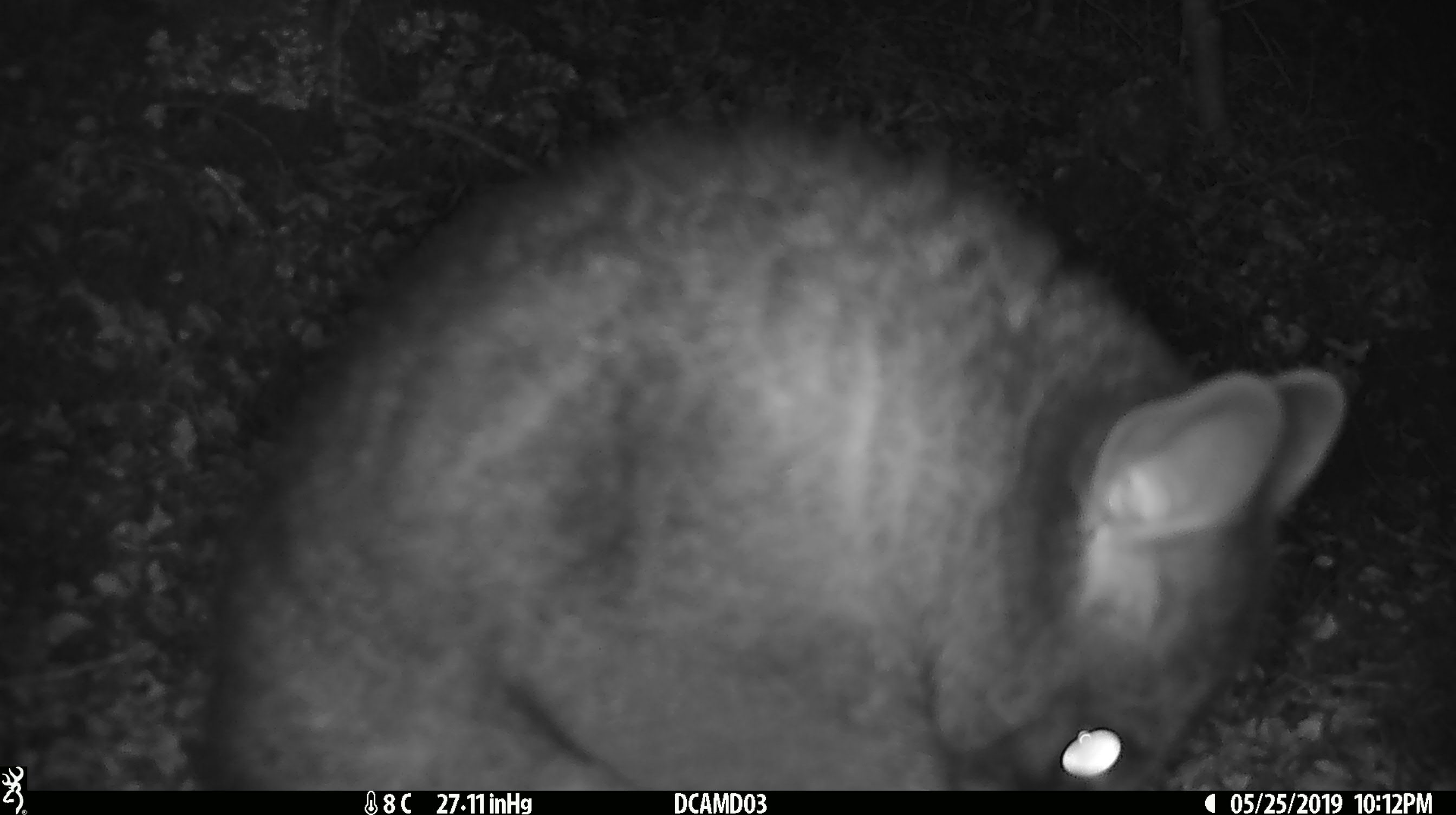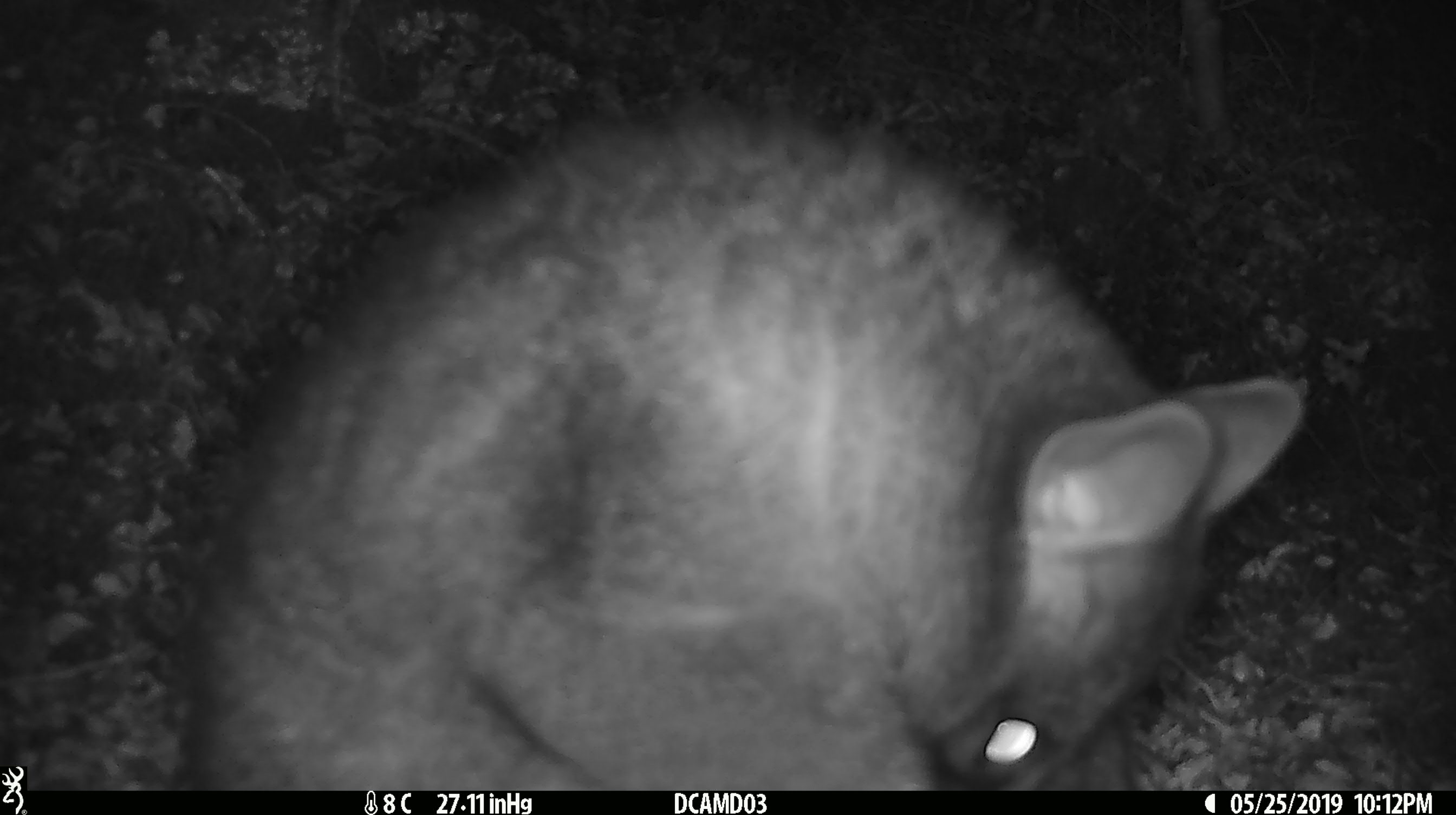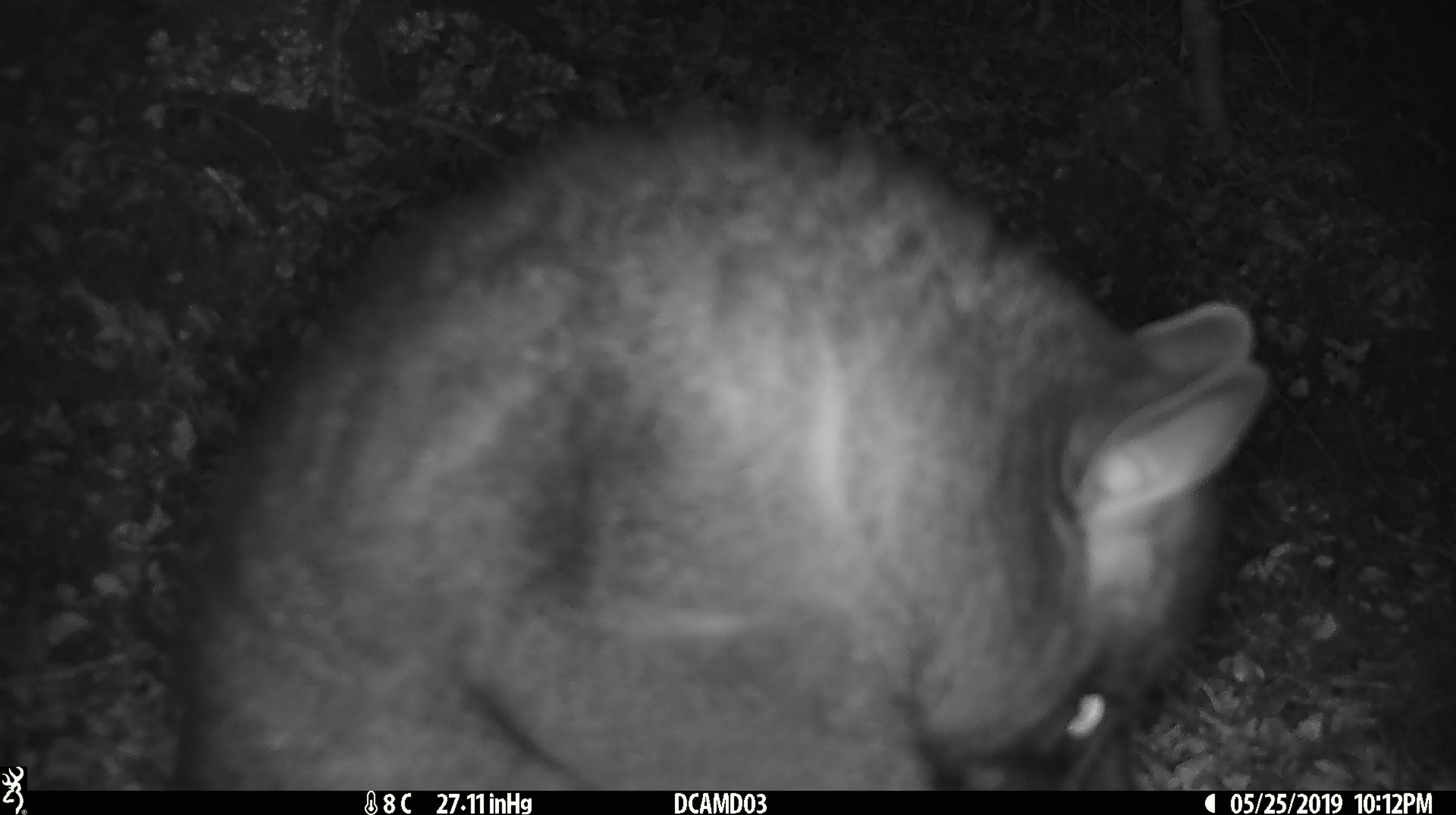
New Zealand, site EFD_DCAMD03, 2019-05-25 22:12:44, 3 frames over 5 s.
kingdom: Animalia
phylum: Chordata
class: Mammalia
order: Diprotodontia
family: Phalangeridae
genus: Trichosurus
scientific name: Trichosurus vulpecula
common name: common brushtail possum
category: possum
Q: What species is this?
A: Possum (common brushtail possum) (Trichosurus vulpecula).